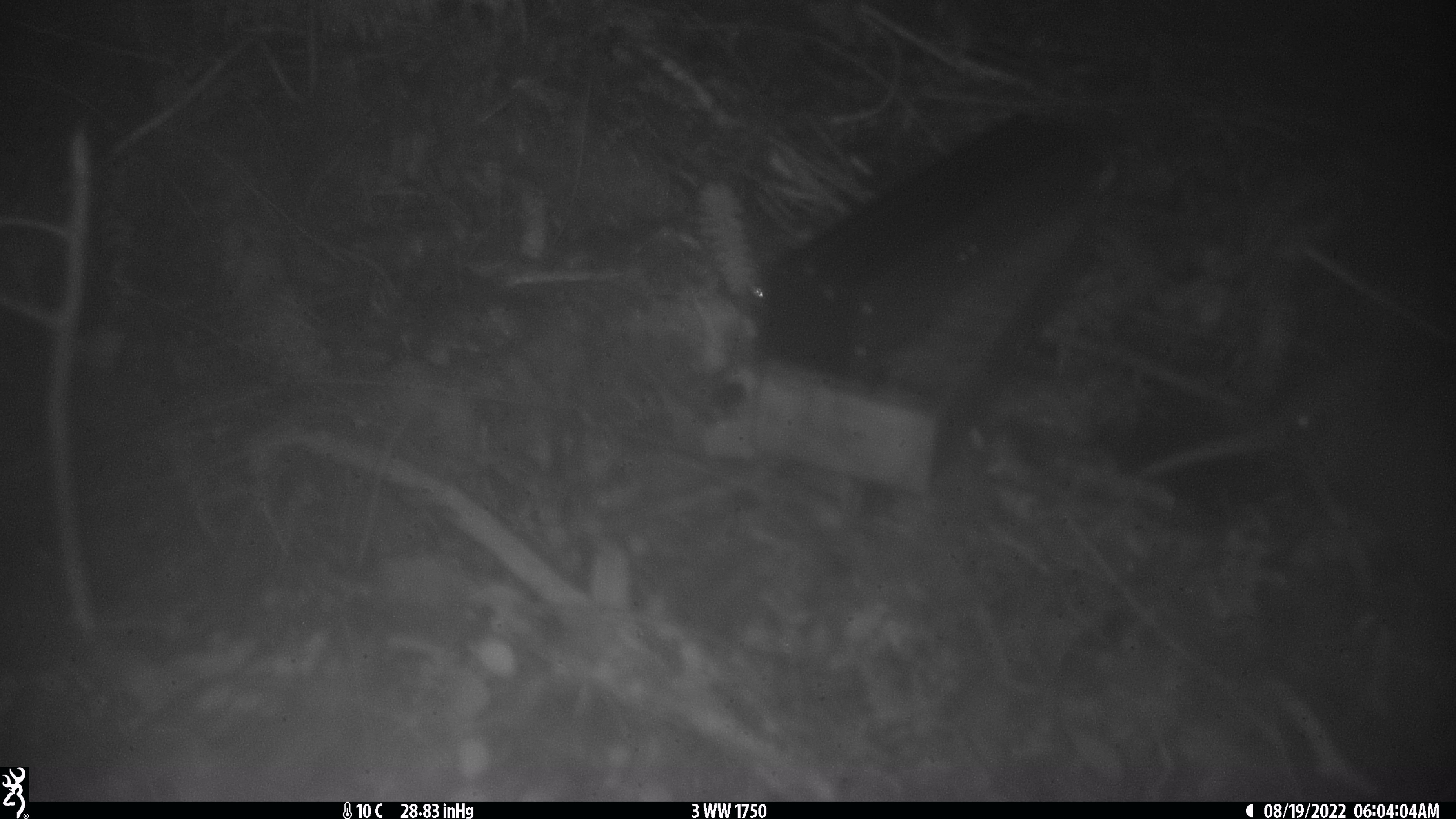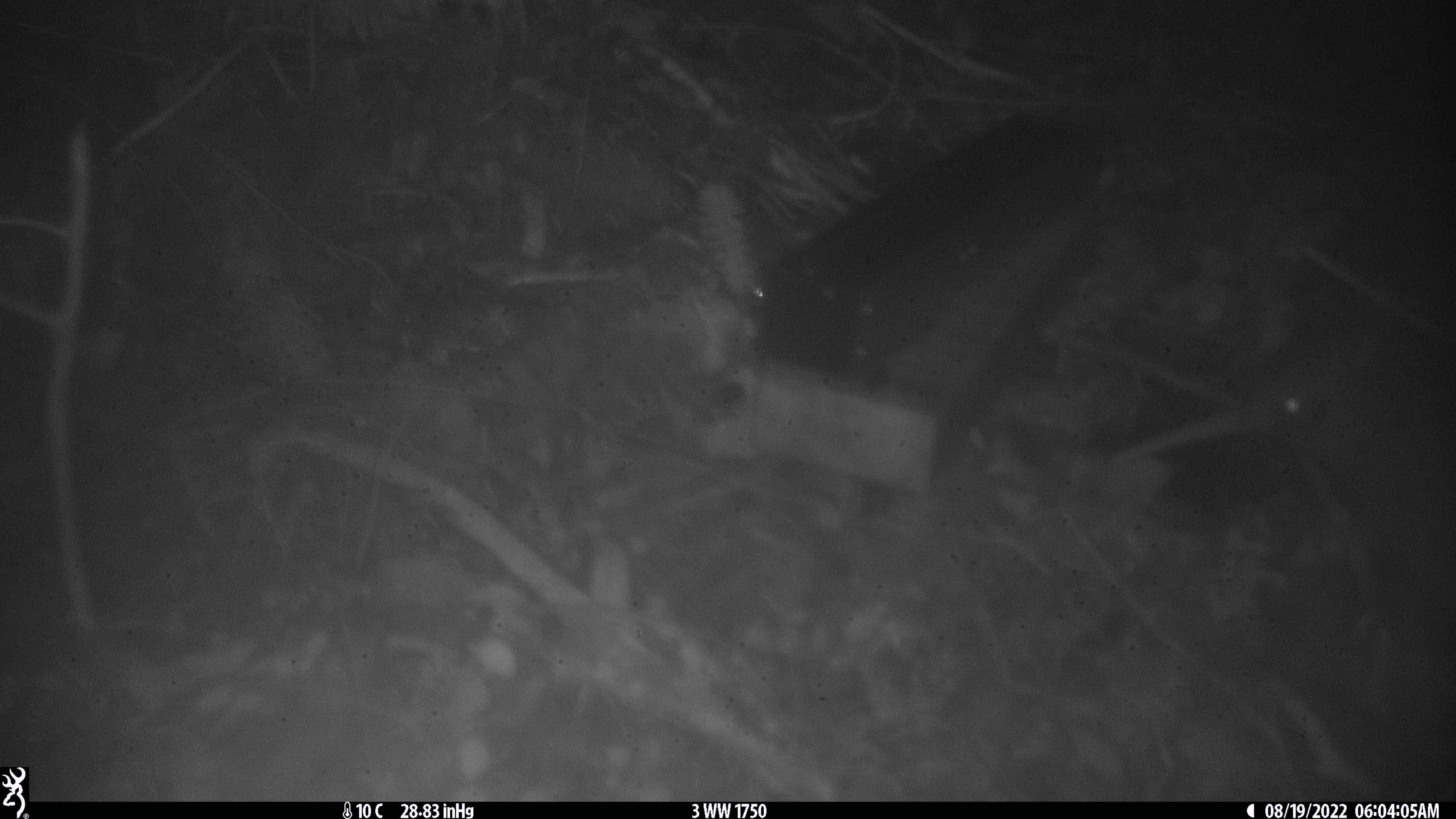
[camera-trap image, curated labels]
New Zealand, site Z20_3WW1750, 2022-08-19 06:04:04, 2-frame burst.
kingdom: Animalia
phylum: Chordata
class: Aves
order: Apterygiformes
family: Apterygidae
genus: Apteryx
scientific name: Apteryx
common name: kiwi